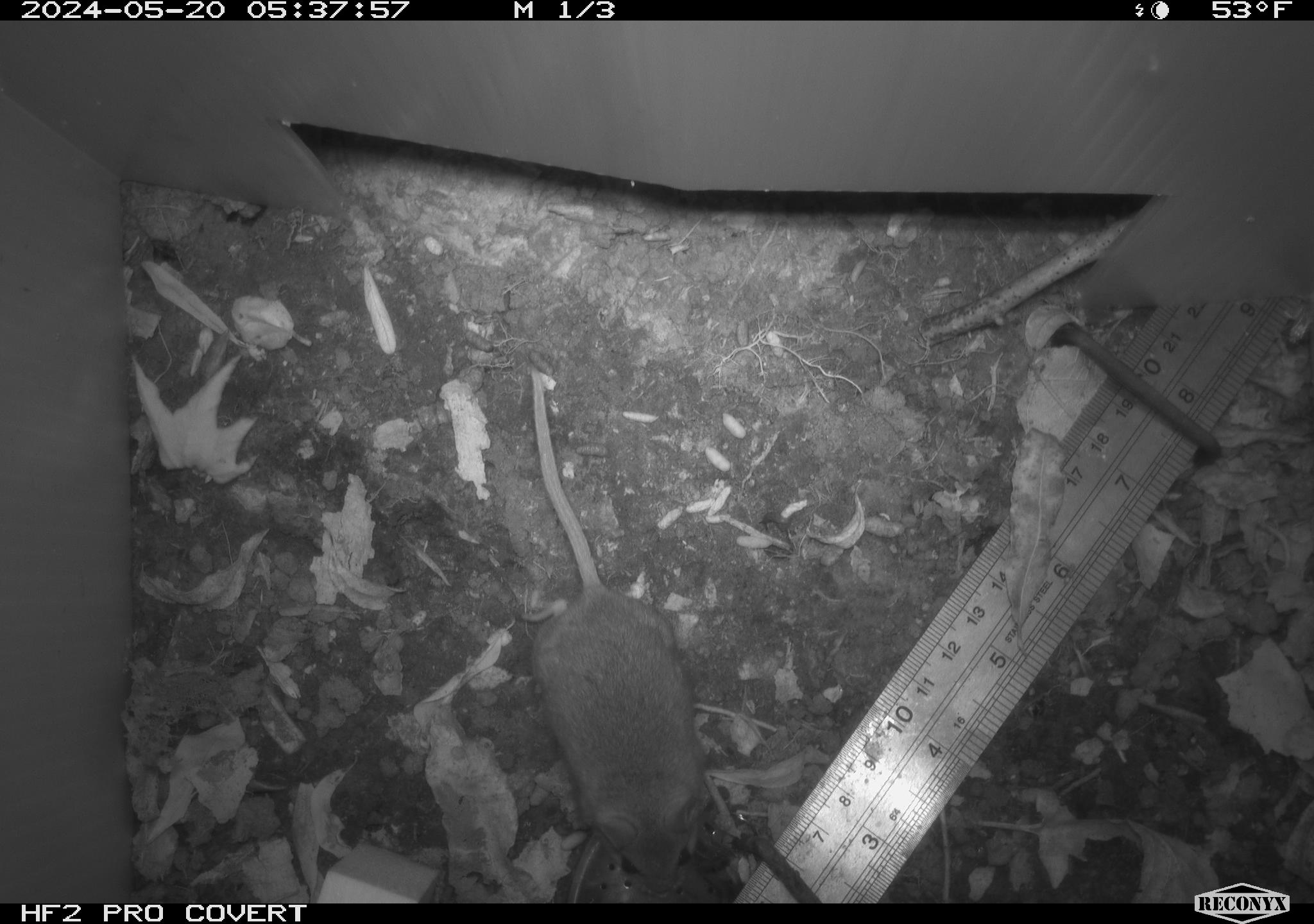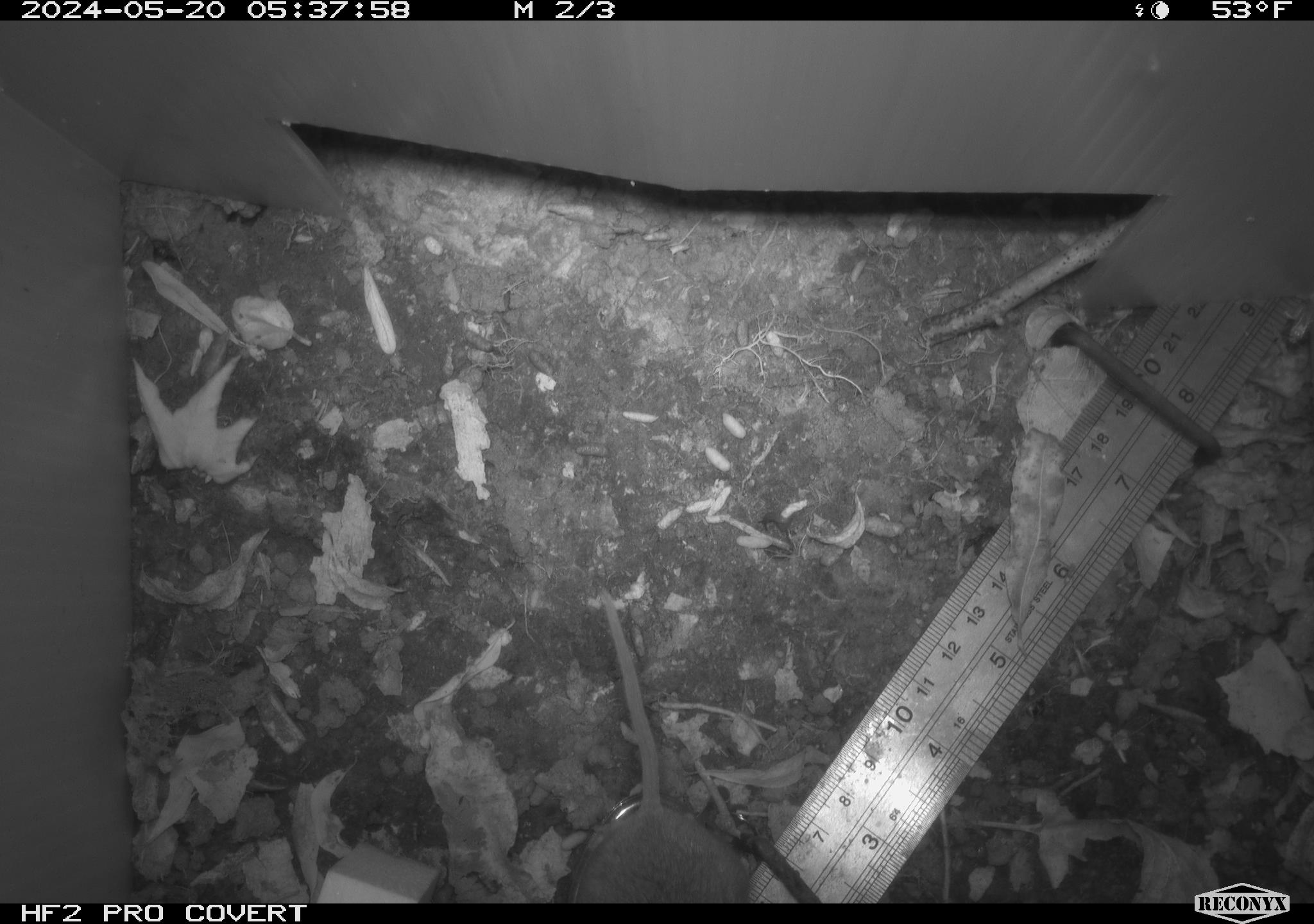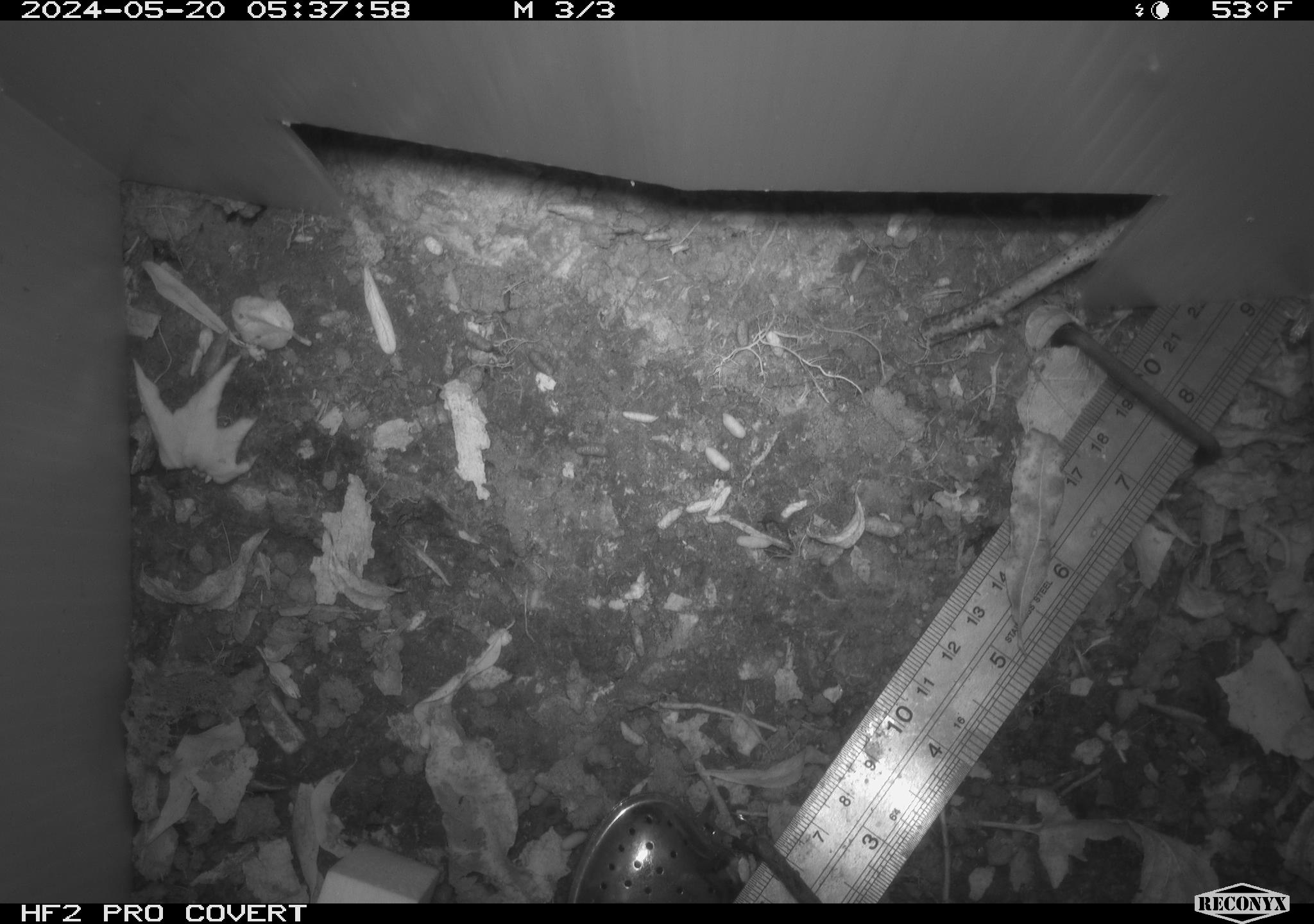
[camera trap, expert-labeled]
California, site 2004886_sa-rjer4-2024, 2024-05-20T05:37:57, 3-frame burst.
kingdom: Animalia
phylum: Chordata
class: Mammalia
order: Rodentia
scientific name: Rodentia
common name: mouse species